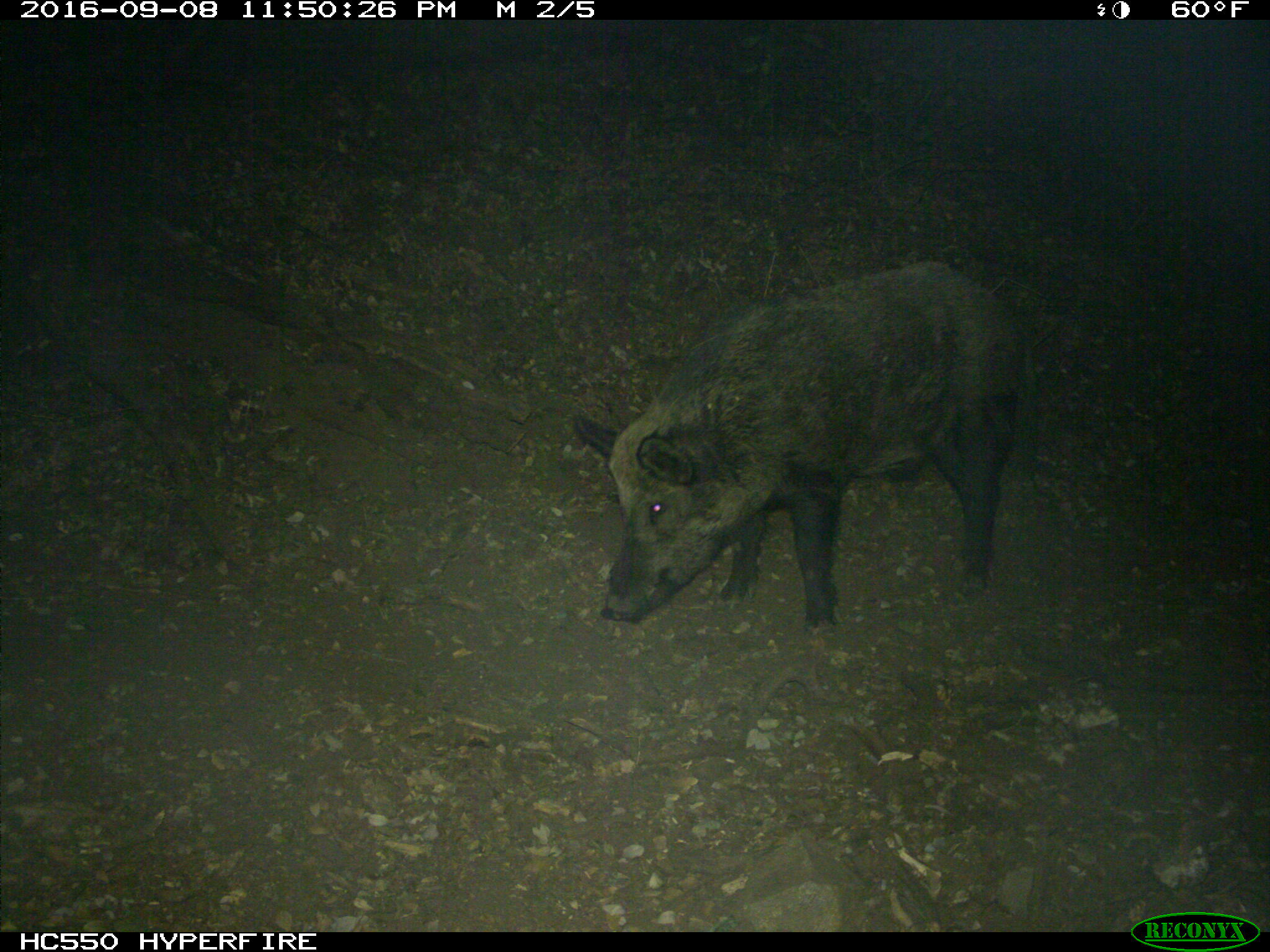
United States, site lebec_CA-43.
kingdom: Animalia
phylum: Chordata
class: Mammalia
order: Artiodactyla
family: Suidae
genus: Sus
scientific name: Sus scrofa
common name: wild boar